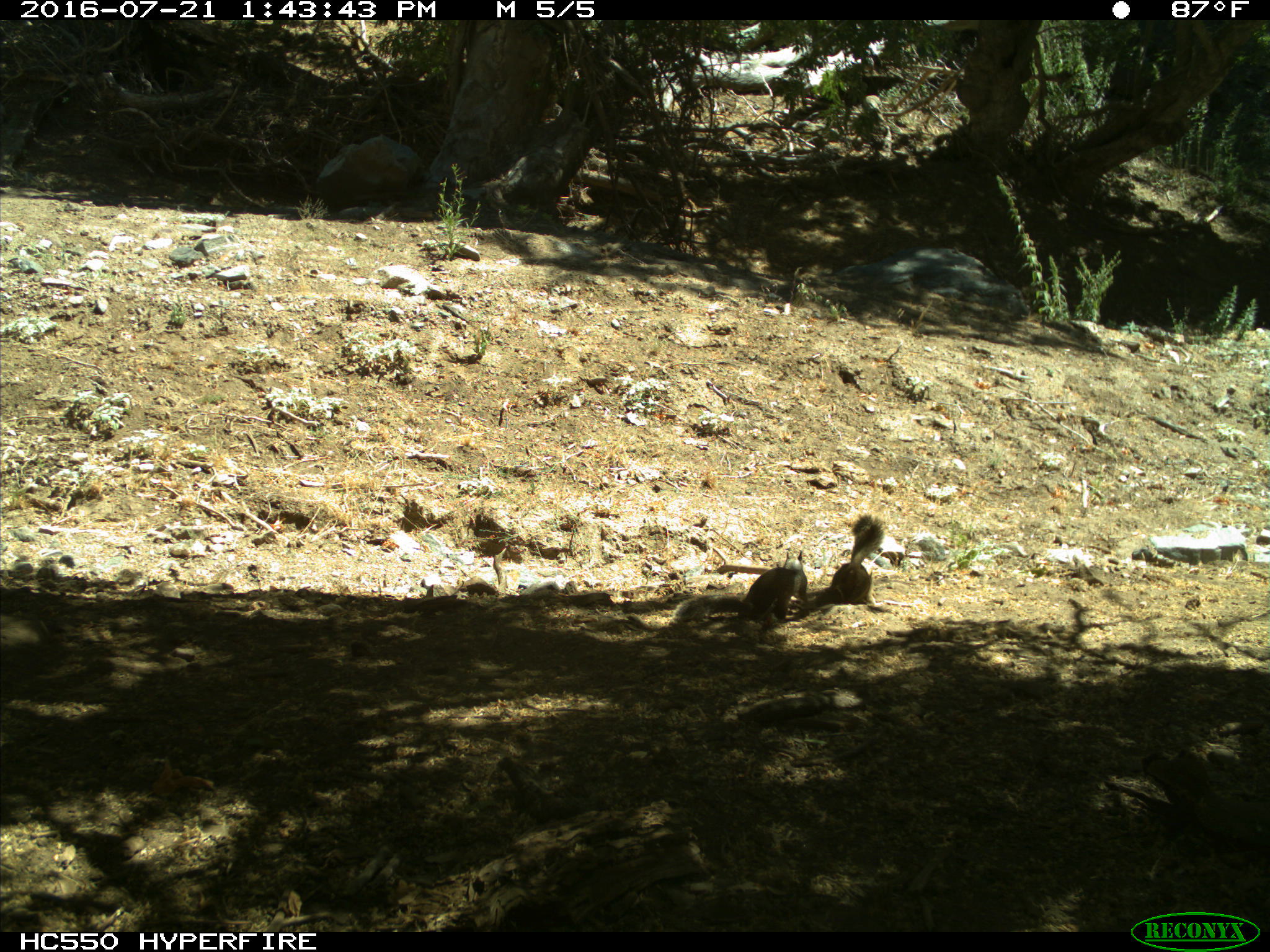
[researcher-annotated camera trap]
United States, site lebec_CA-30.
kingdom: Animalia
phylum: Chordata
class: Mammalia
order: Rodentia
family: Sciuridae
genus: Otospermophilus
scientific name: Otospermophilus beecheyi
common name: california ground squirrel